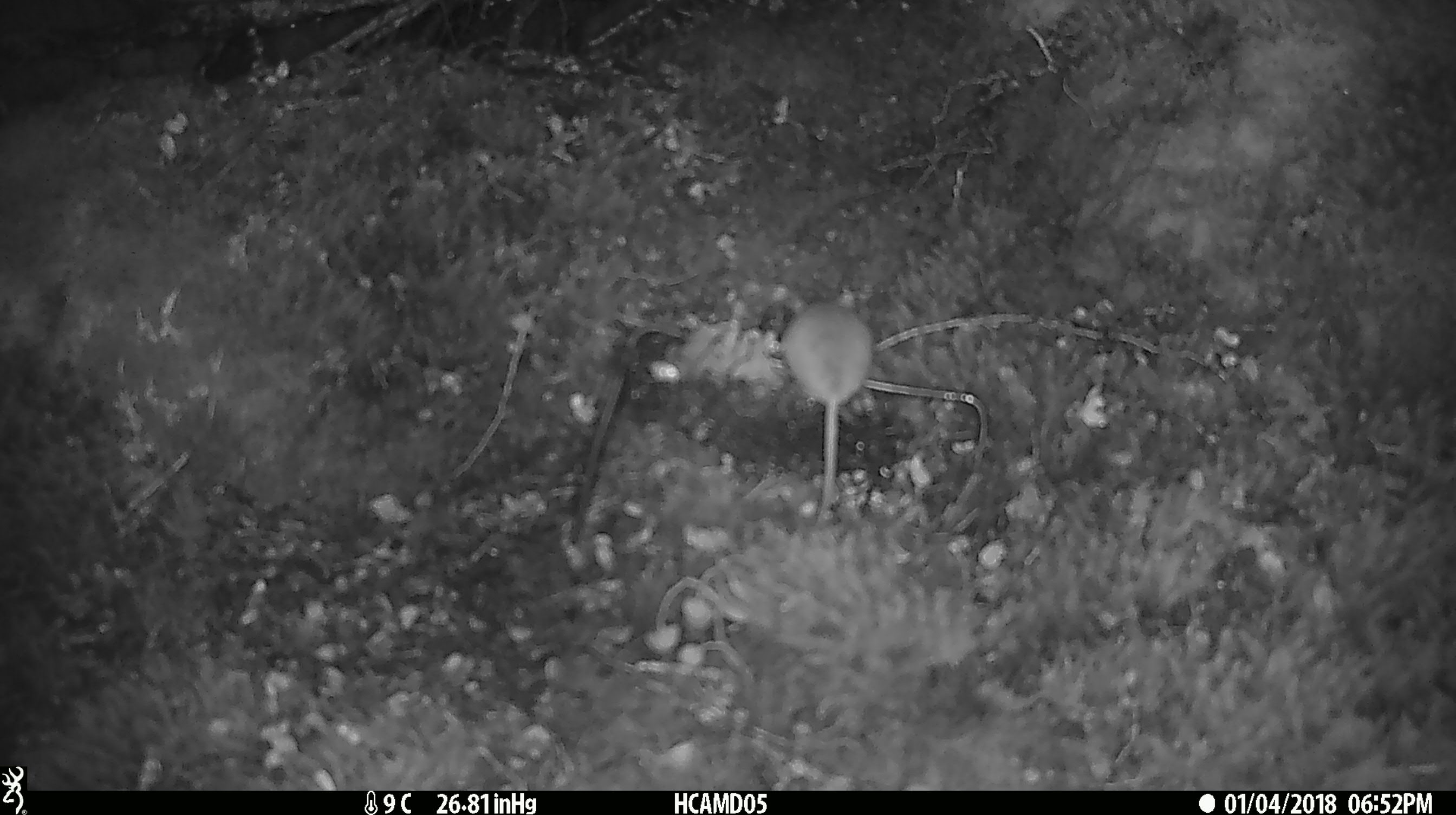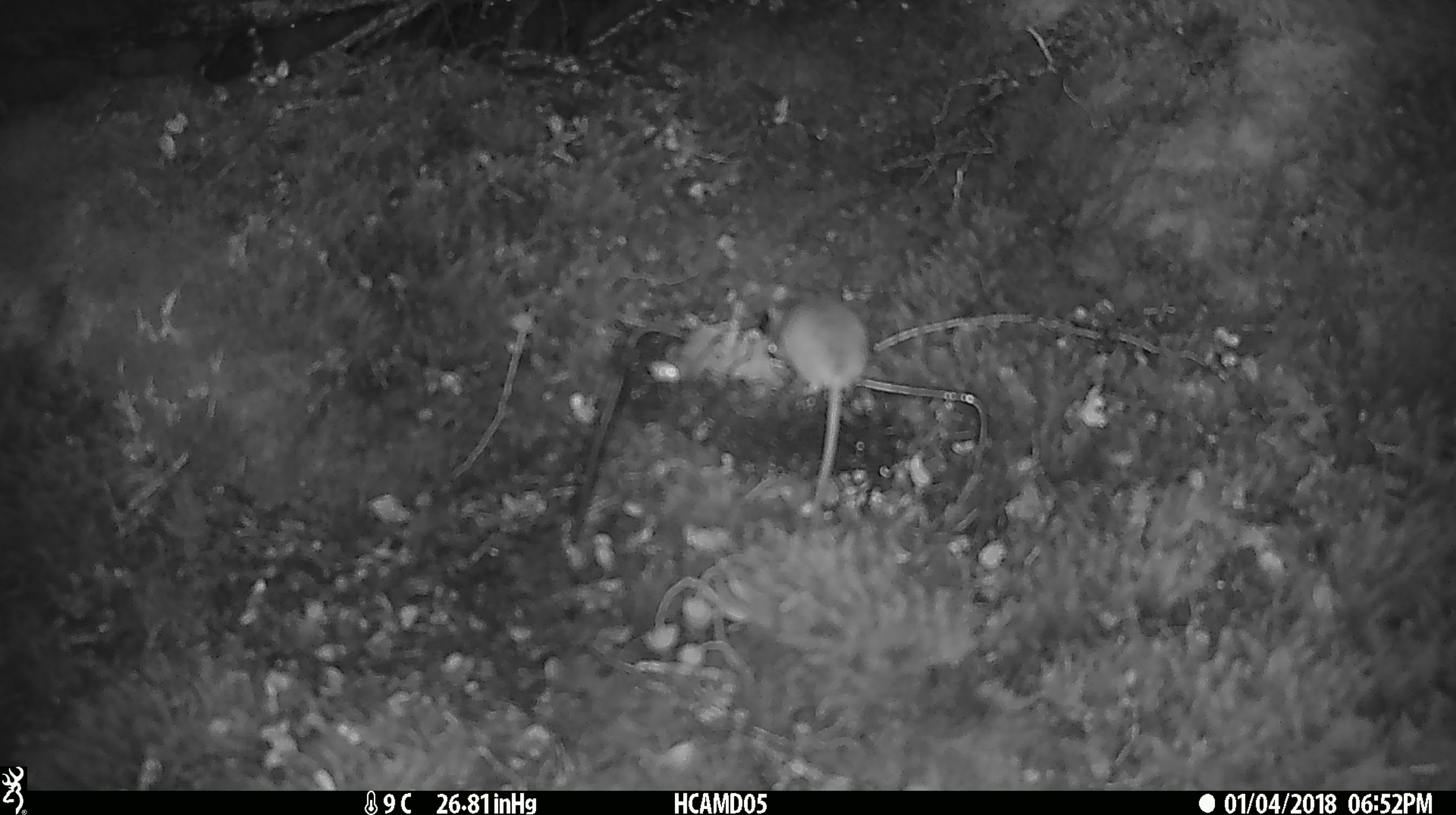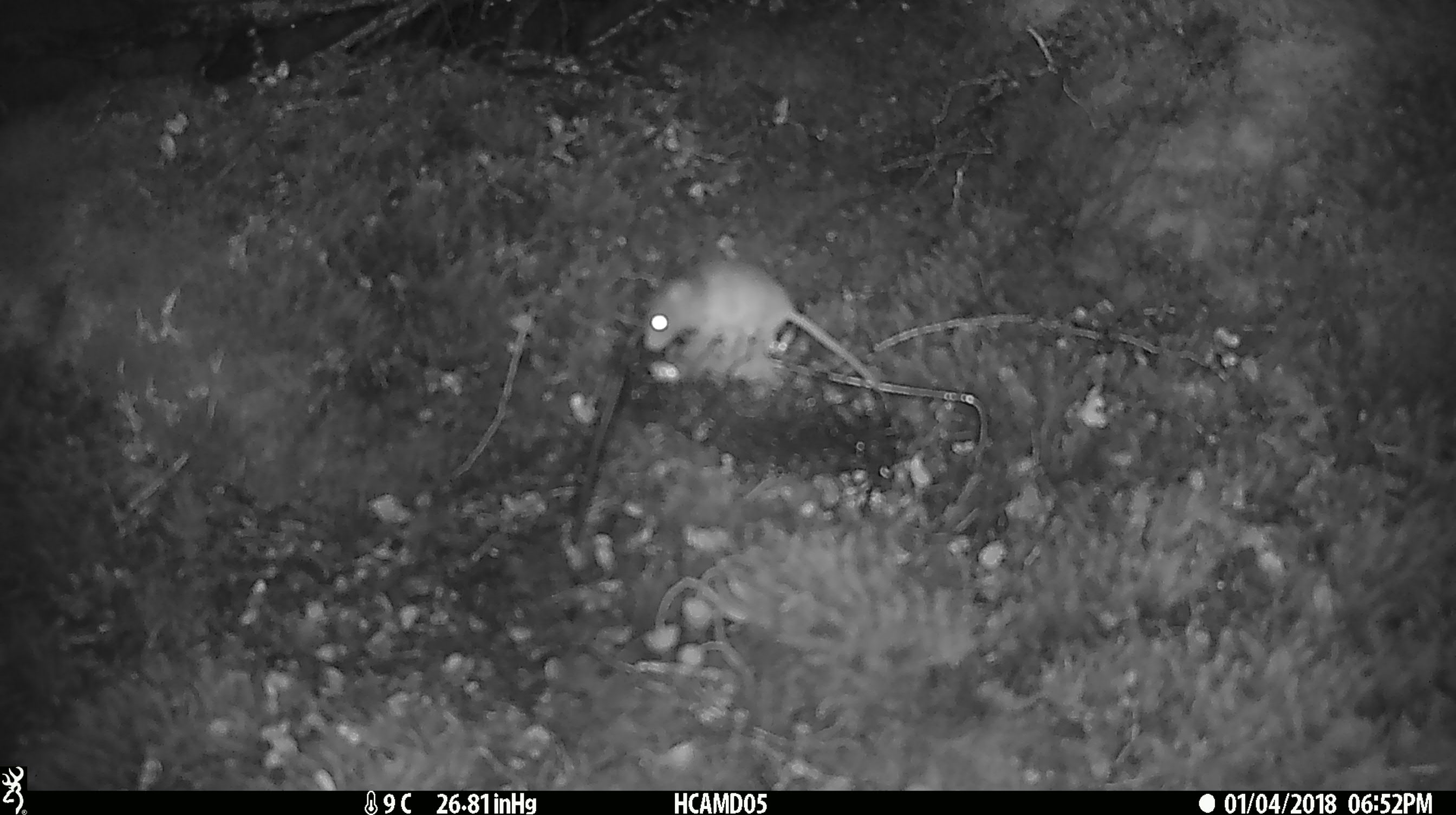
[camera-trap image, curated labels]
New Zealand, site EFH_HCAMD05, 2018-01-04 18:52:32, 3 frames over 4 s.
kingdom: Animalia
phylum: Chordata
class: Mammalia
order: Rodentia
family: Muridae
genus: Mus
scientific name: Mus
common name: mouse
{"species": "mouse (Mus)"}